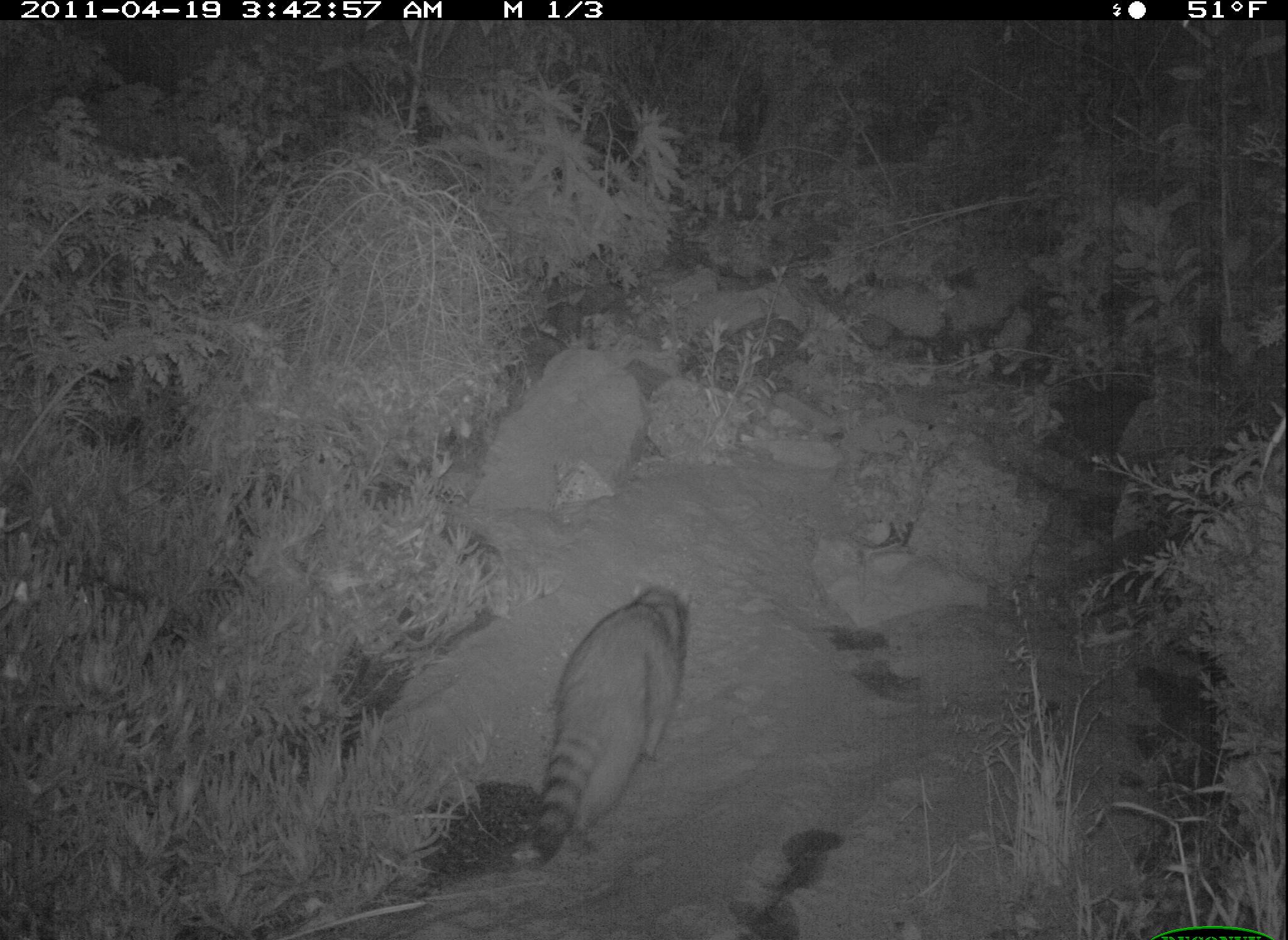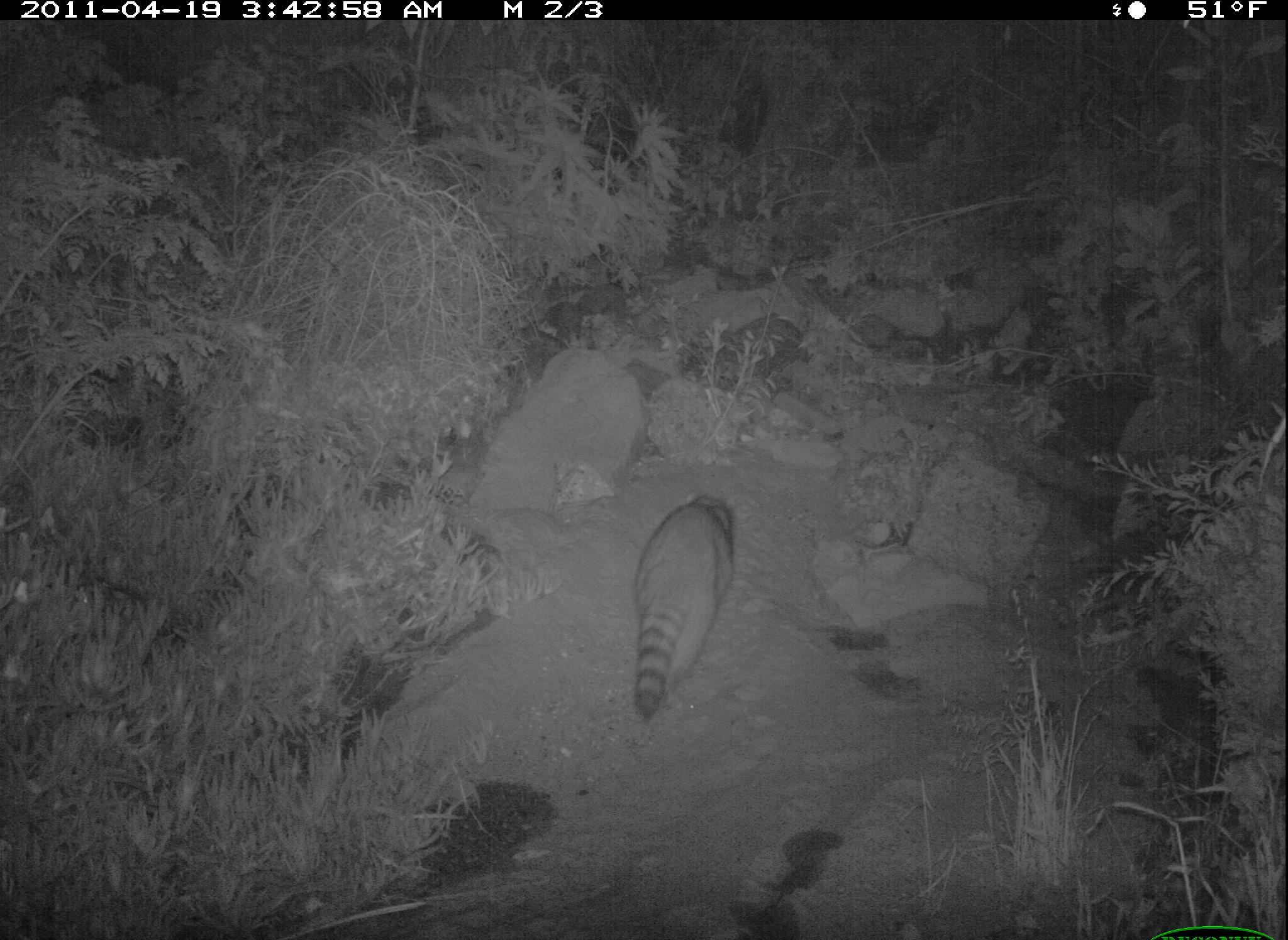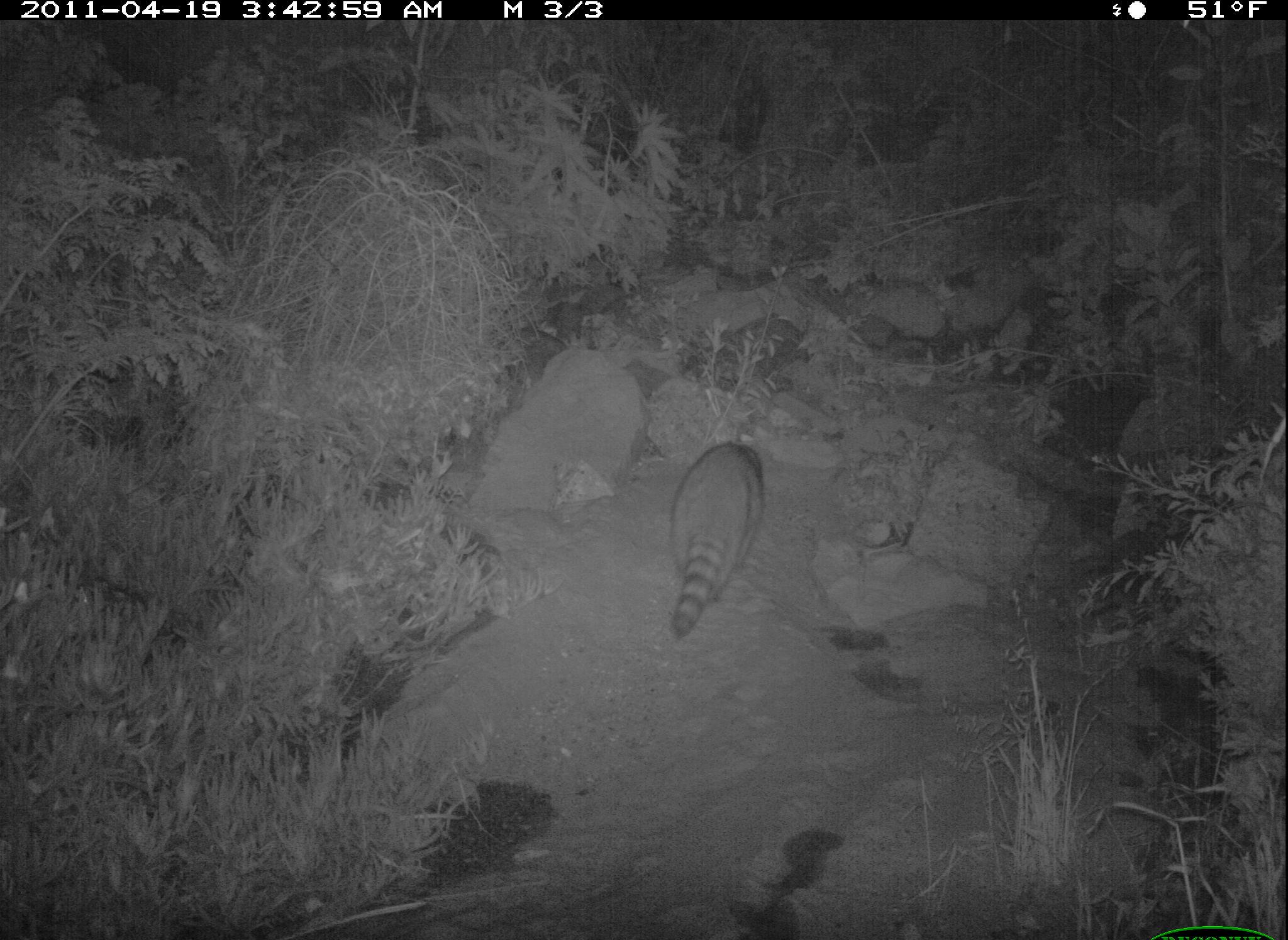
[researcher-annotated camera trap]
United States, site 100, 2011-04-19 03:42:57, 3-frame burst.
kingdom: Animalia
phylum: Chordata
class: Mammalia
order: Carnivora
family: Procyonidae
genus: Procyon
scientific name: Procyon lotor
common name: raccoon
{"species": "raccoon (Procyon lotor)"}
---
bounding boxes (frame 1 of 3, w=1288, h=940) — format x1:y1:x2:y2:
raccoon: 514:569:712:879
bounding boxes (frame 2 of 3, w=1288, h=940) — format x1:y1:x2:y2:
raccoon: 597:480:758:723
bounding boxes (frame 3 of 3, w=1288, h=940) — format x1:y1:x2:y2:
raccoon: 647:427:792:652